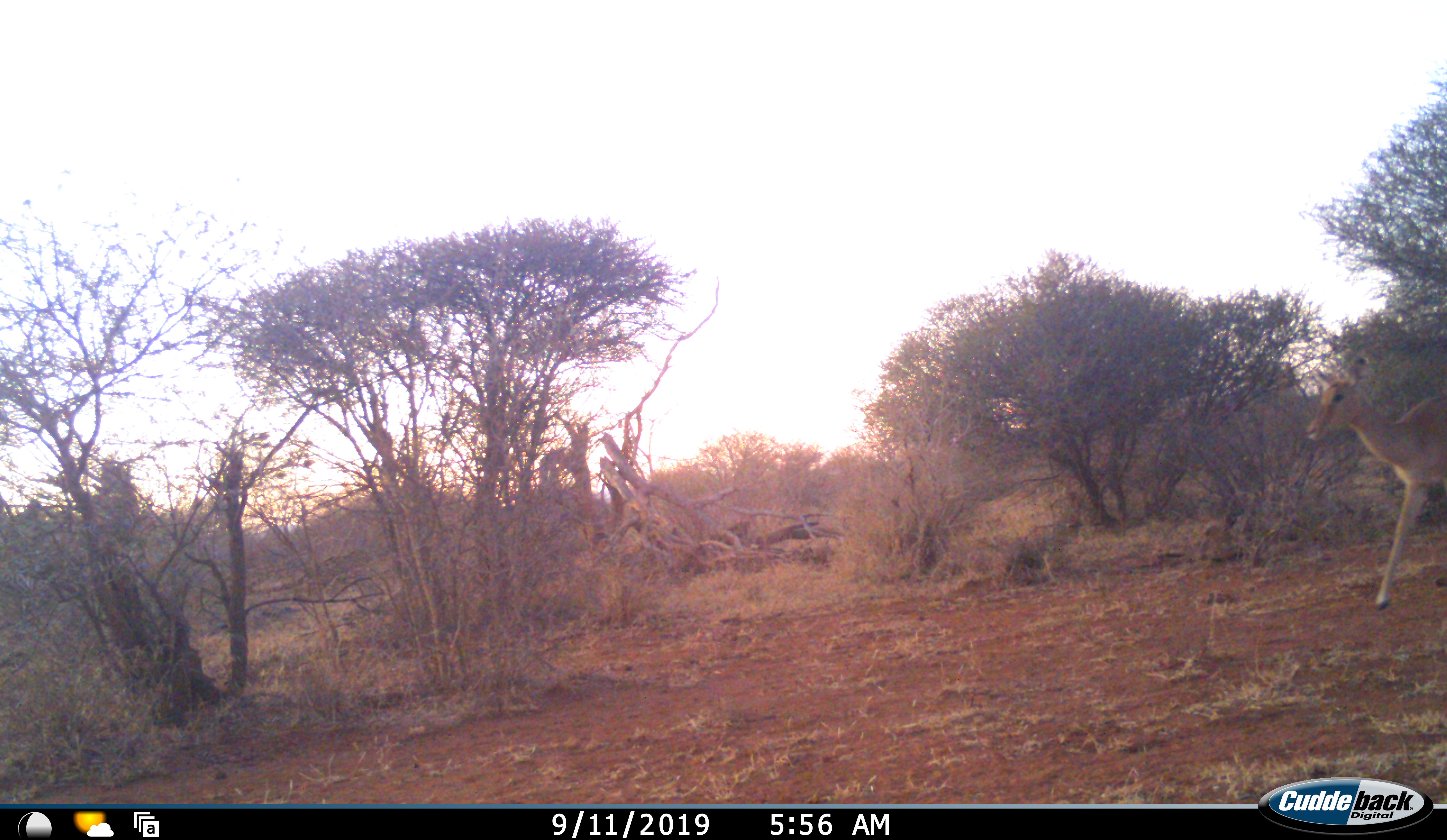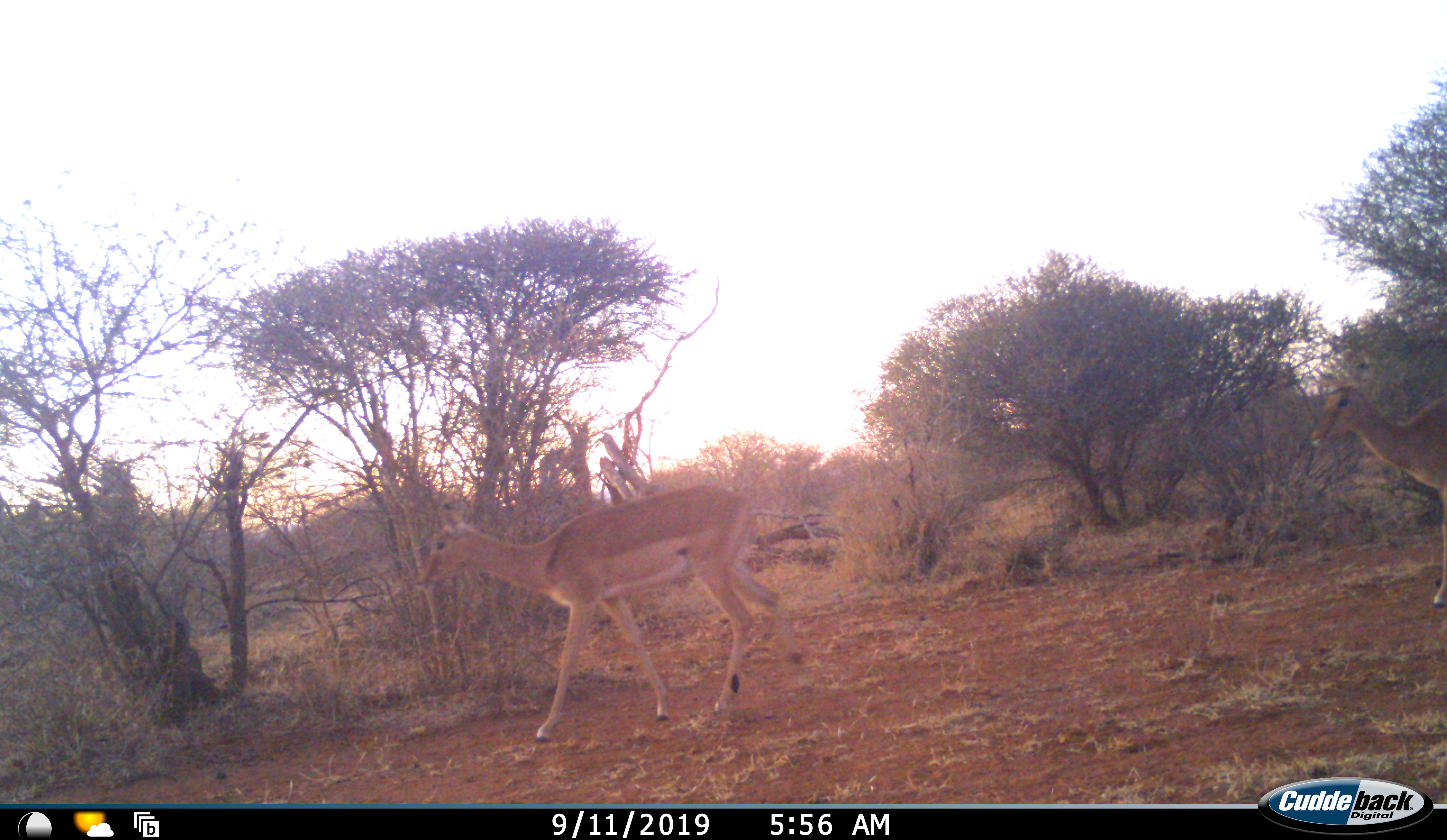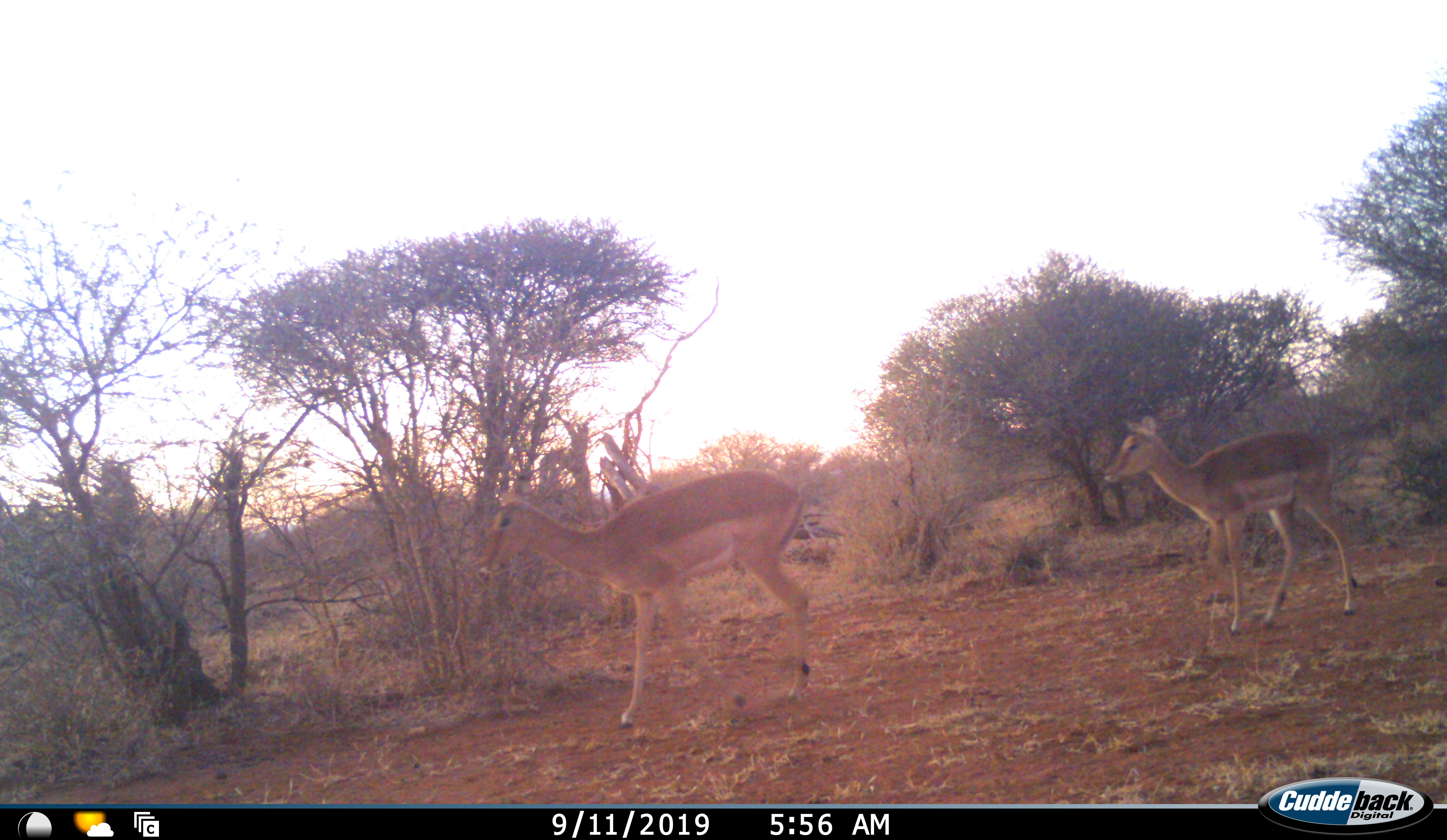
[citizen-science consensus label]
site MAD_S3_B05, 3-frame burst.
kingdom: Animalia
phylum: Chordata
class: Mammalia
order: Artiodactyla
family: Bovidae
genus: Aepyceros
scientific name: Aepyceros melampus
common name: impala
Impala (Aepyceros melampus), count 2. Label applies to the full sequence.